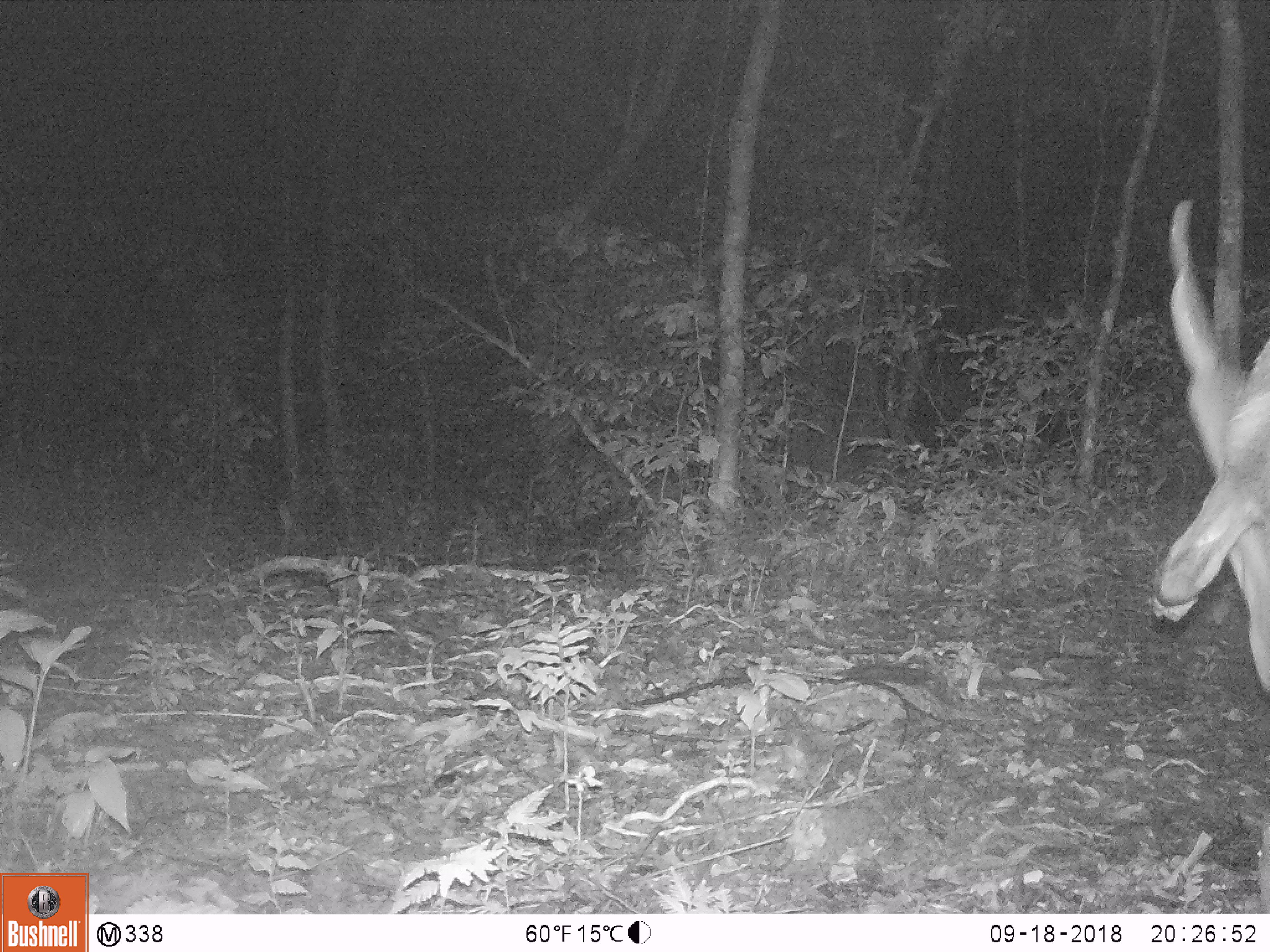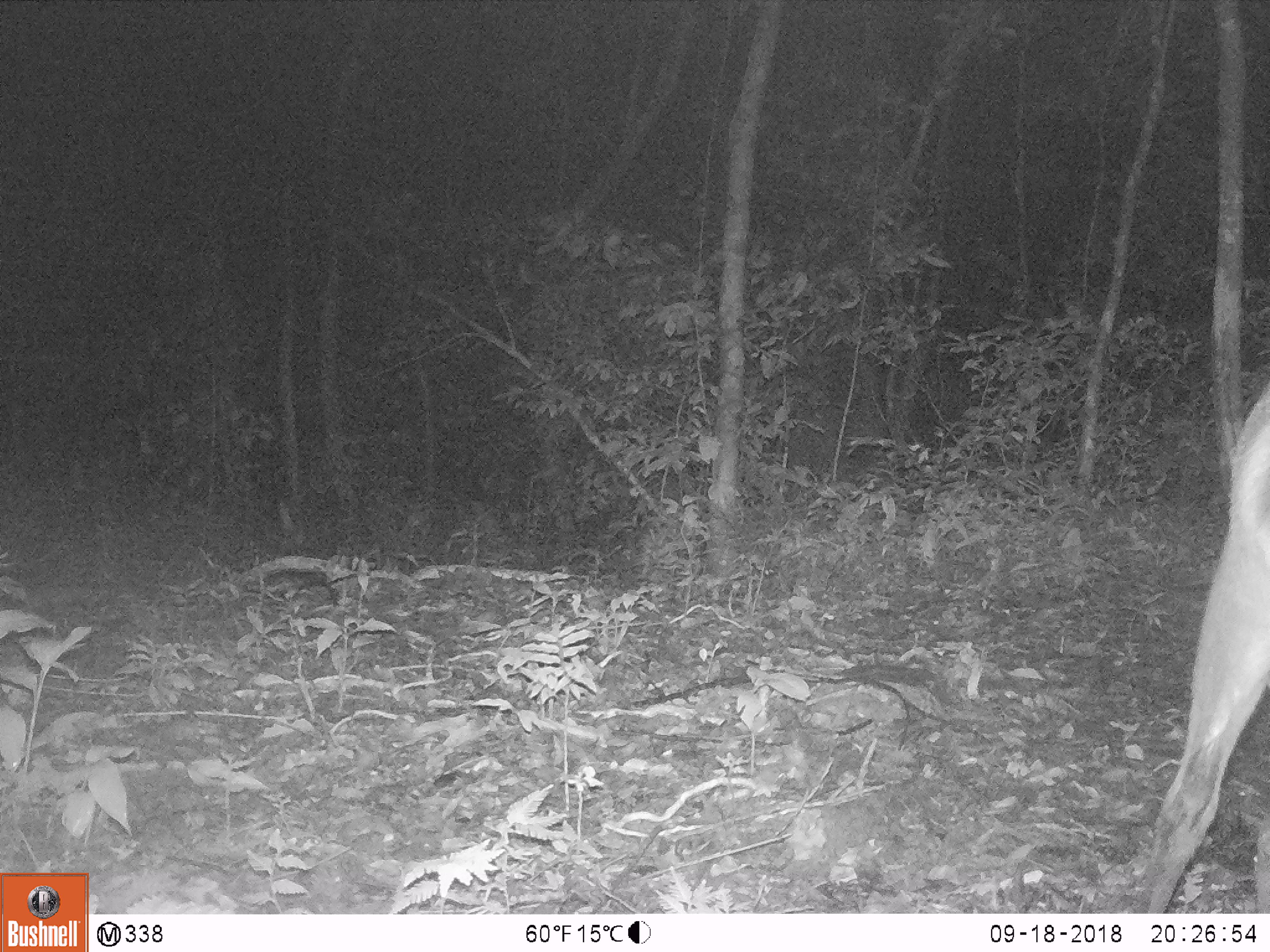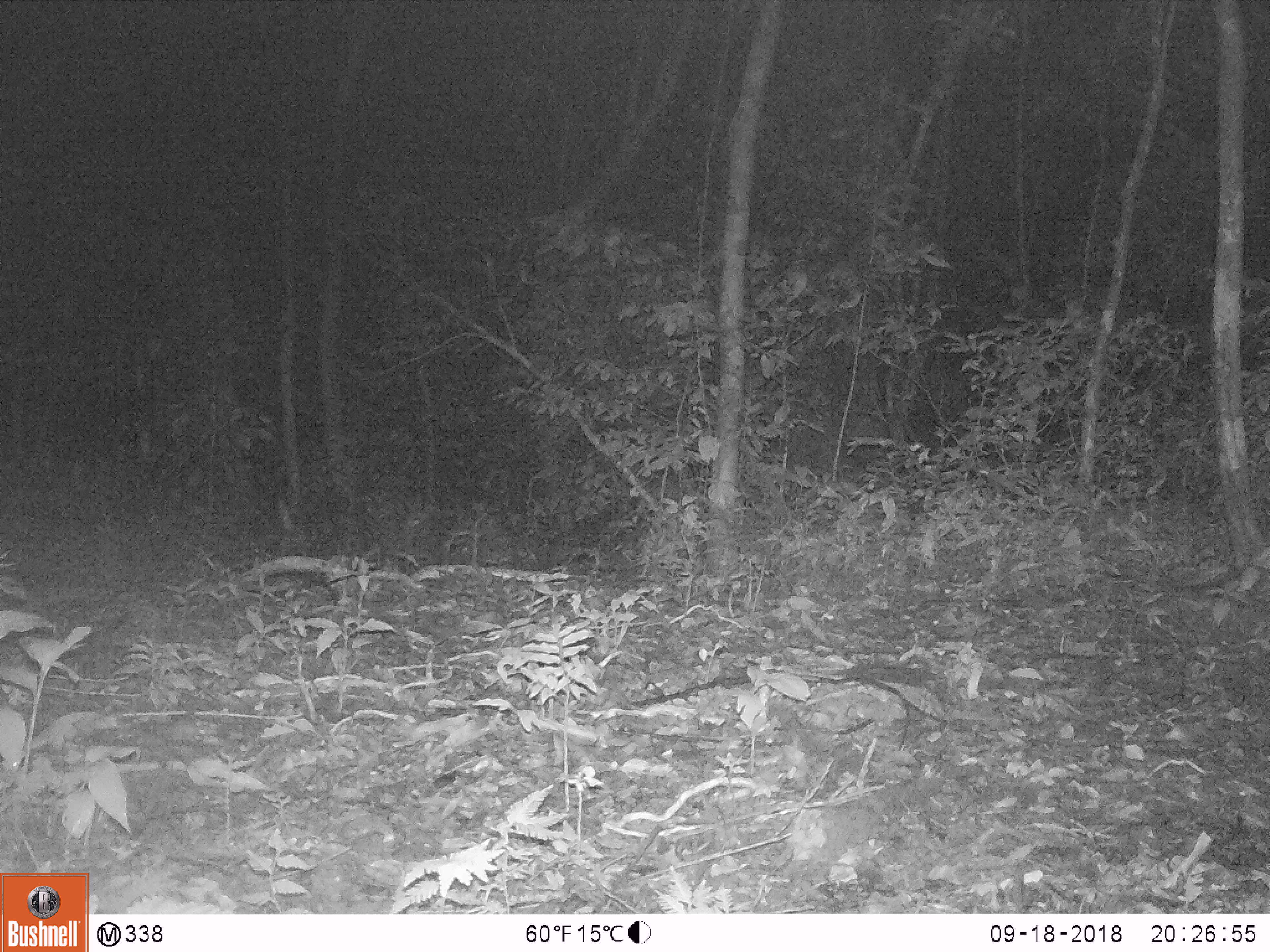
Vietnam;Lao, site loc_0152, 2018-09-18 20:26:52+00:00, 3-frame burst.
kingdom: Animalia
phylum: Chordata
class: Mammalia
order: Artiodactyla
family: Cervidae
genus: Muntiacus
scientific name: Muntiacus vuquangensis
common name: large-antlered muntjac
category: large antlered muntjac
Large antlered muntjac (large-antlered muntjac) (Muntiacus vuquangensis). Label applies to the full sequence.